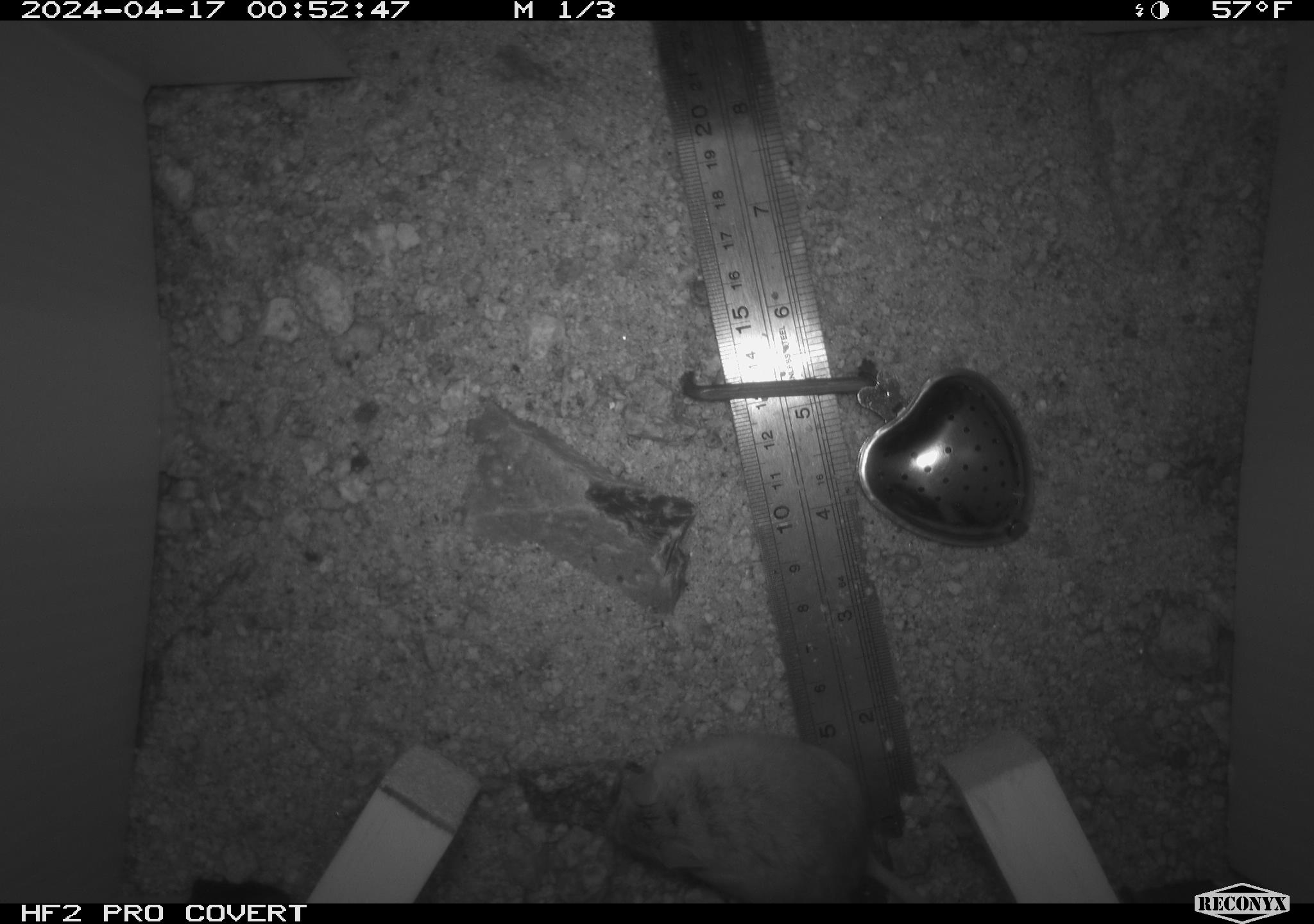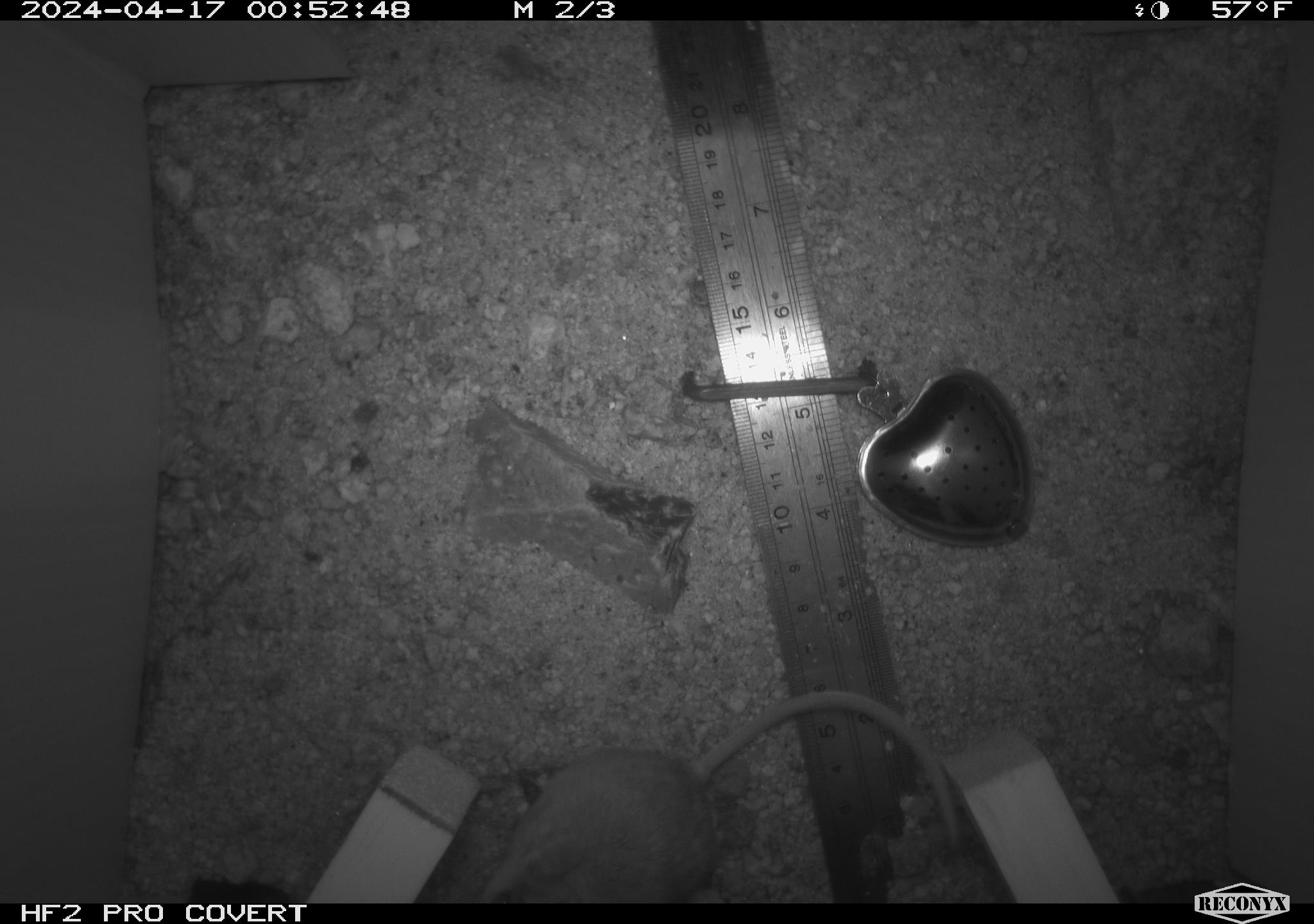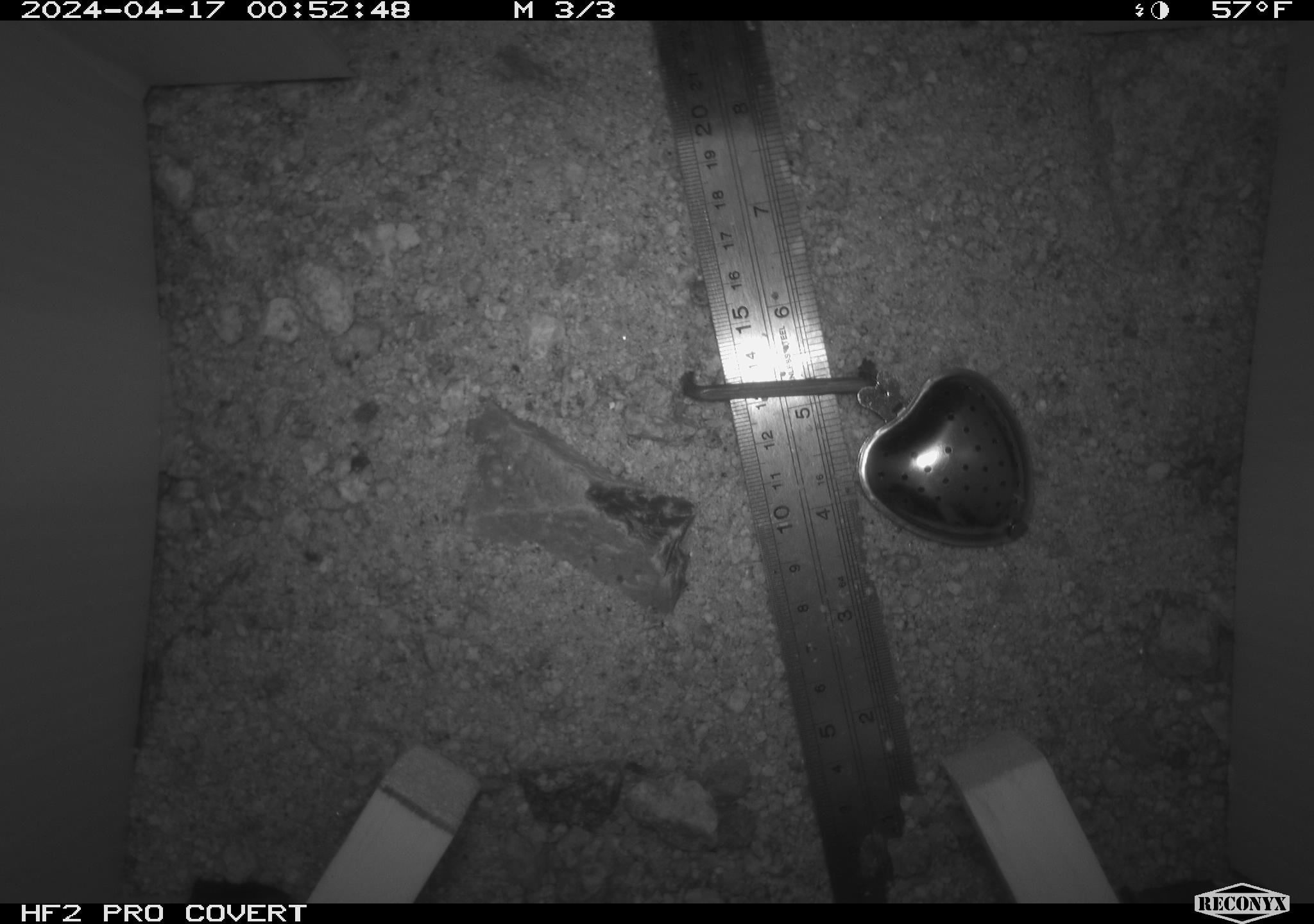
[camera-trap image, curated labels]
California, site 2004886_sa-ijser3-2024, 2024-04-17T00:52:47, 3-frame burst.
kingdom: Animalia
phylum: Chordata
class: Mammalia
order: Rodentia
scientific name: Rodentia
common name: mouse species